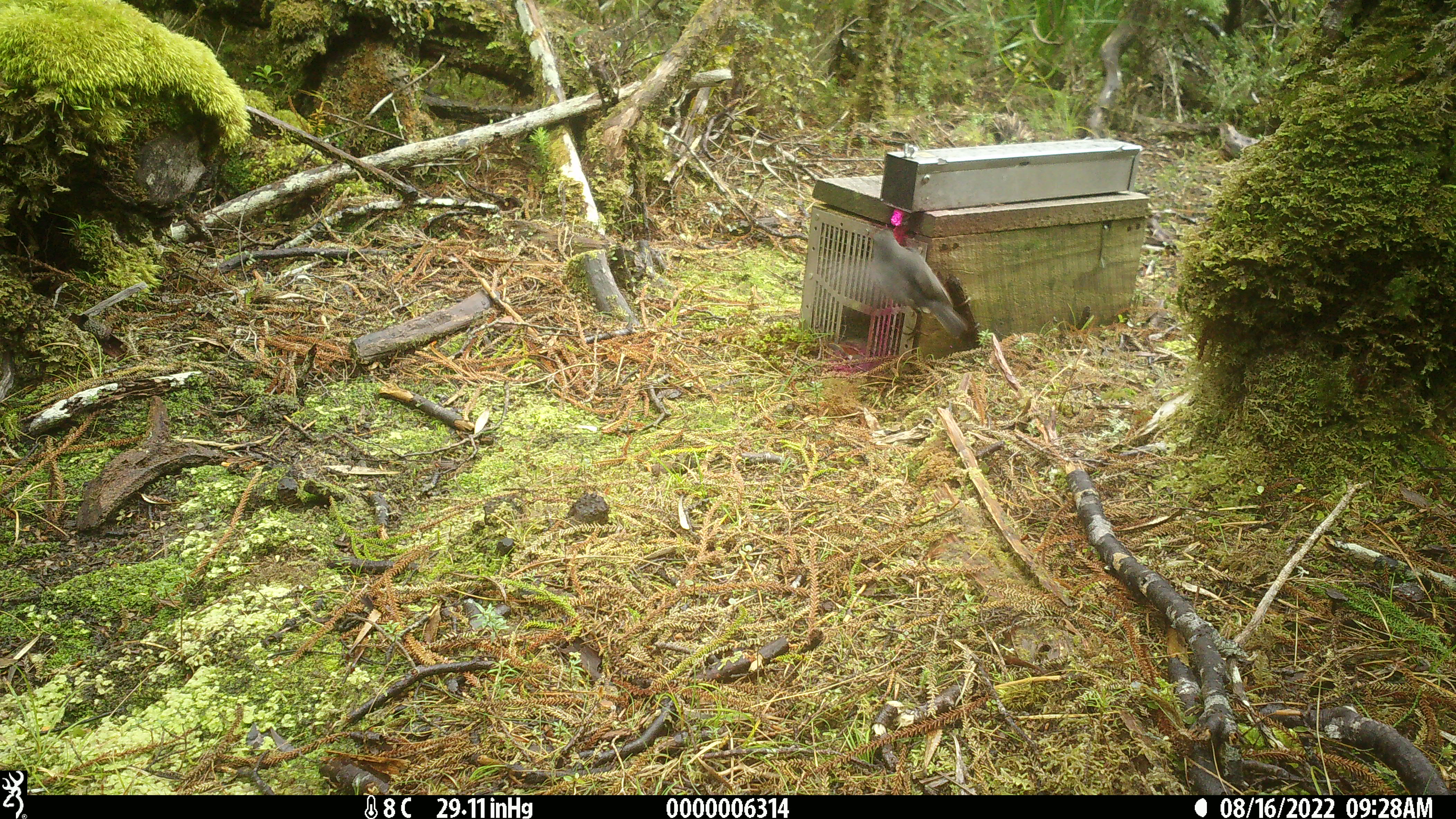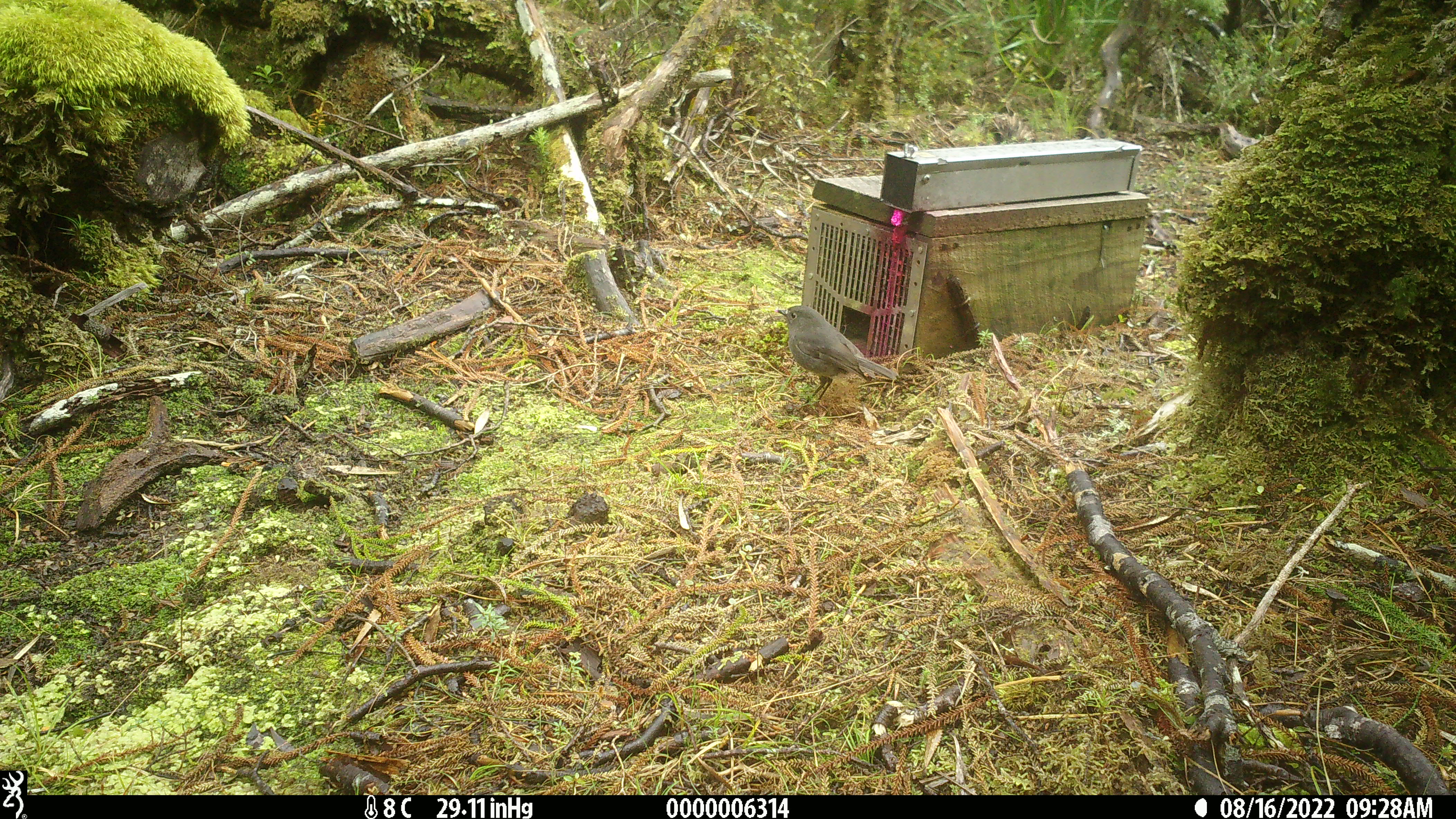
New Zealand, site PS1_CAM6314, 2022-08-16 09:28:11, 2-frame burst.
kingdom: Animalia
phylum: Chordata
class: Aves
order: Passeriformes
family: Petroicidae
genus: Petroica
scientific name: Petroica australis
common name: new zealand robin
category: robin